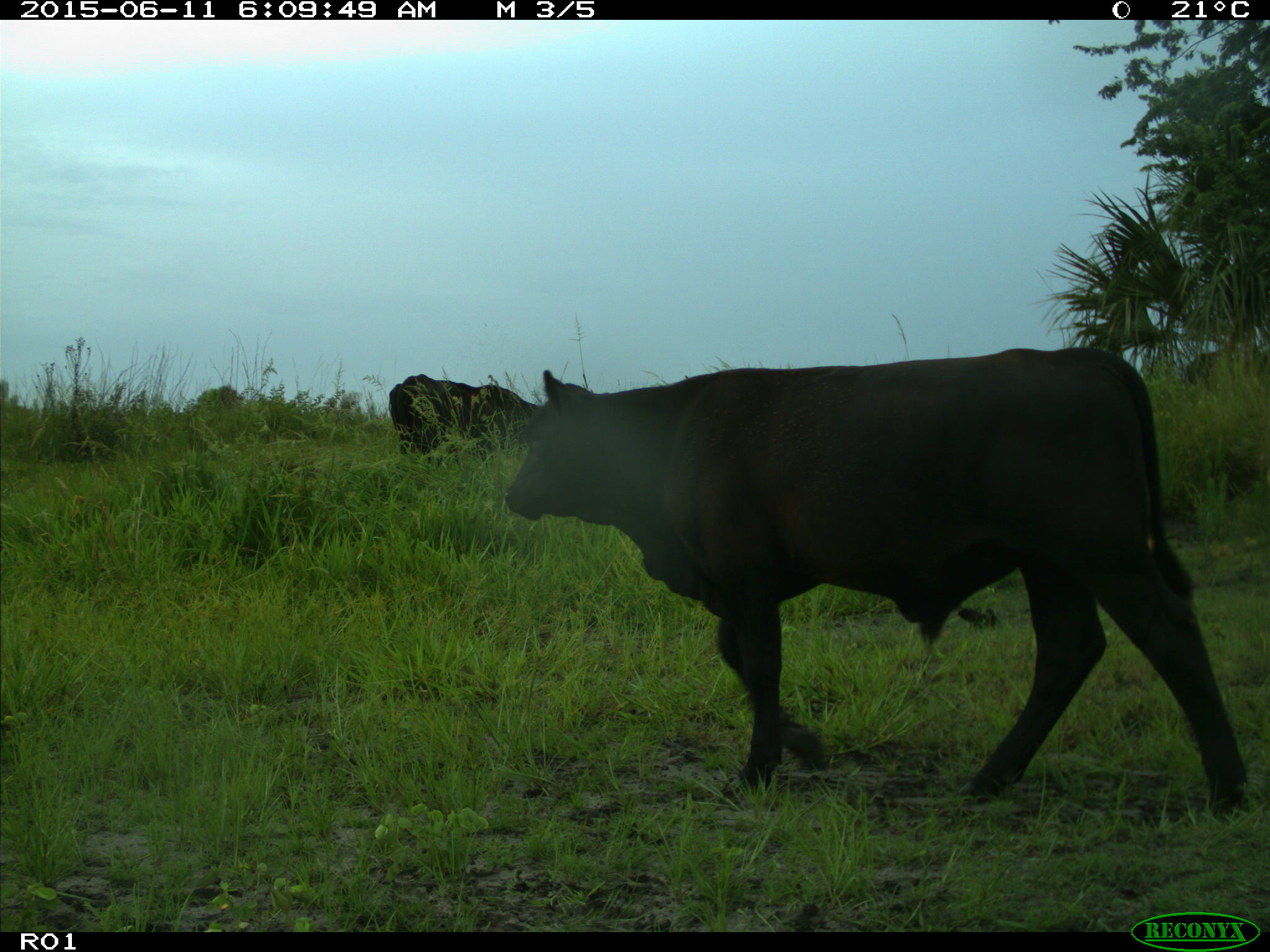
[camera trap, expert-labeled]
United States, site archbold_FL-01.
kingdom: Animalia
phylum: Chordata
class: Mammalia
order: Artiodactyla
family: Bovidae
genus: Bos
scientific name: Bos taurus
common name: domestic cow